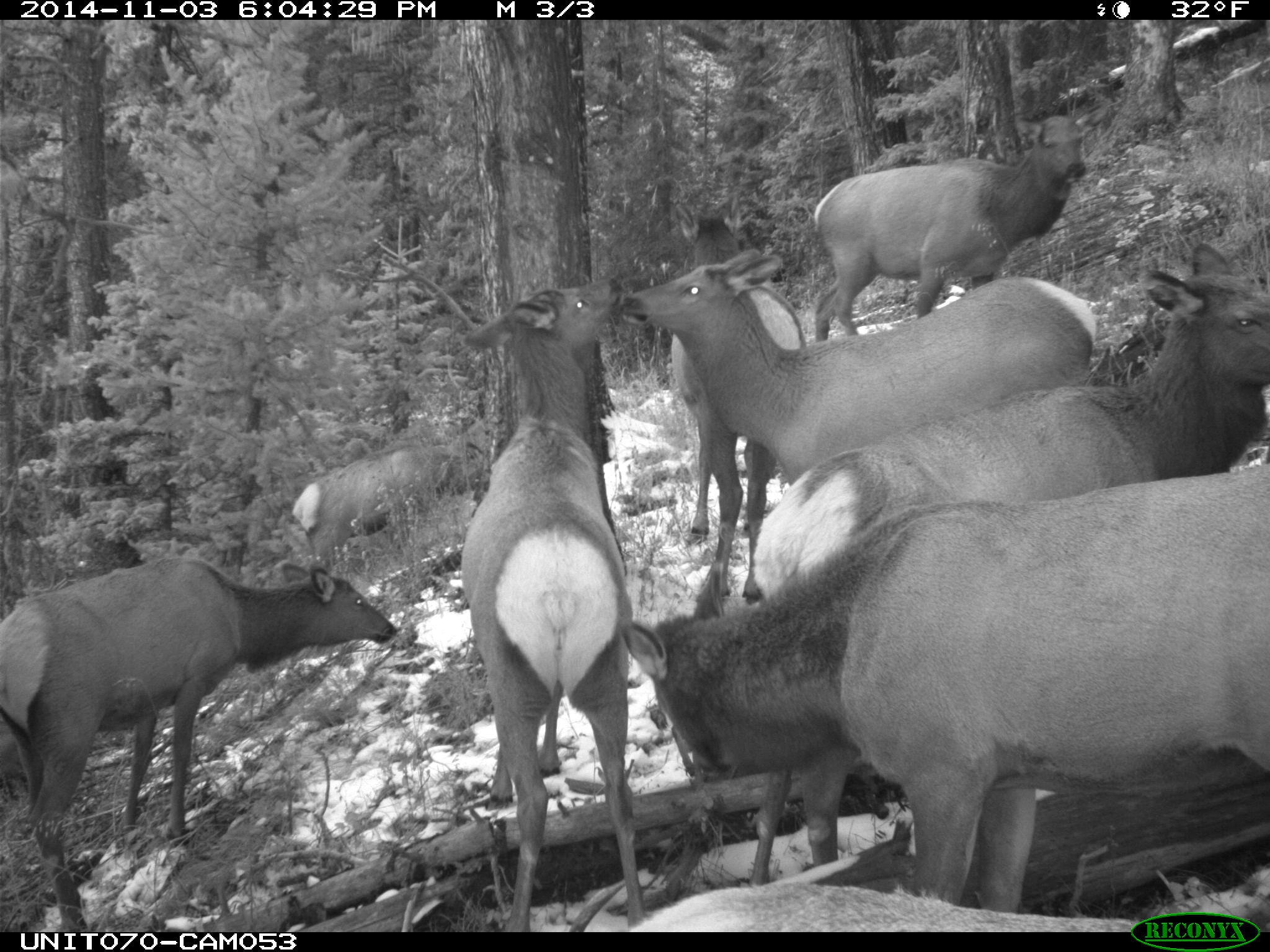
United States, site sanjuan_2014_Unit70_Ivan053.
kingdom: Animalia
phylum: Chordata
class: Mammalia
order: Artiodactyla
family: Cervidae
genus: Cervus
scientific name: Cervus elaphus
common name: red deer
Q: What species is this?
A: Cervus elaphus (red deer).